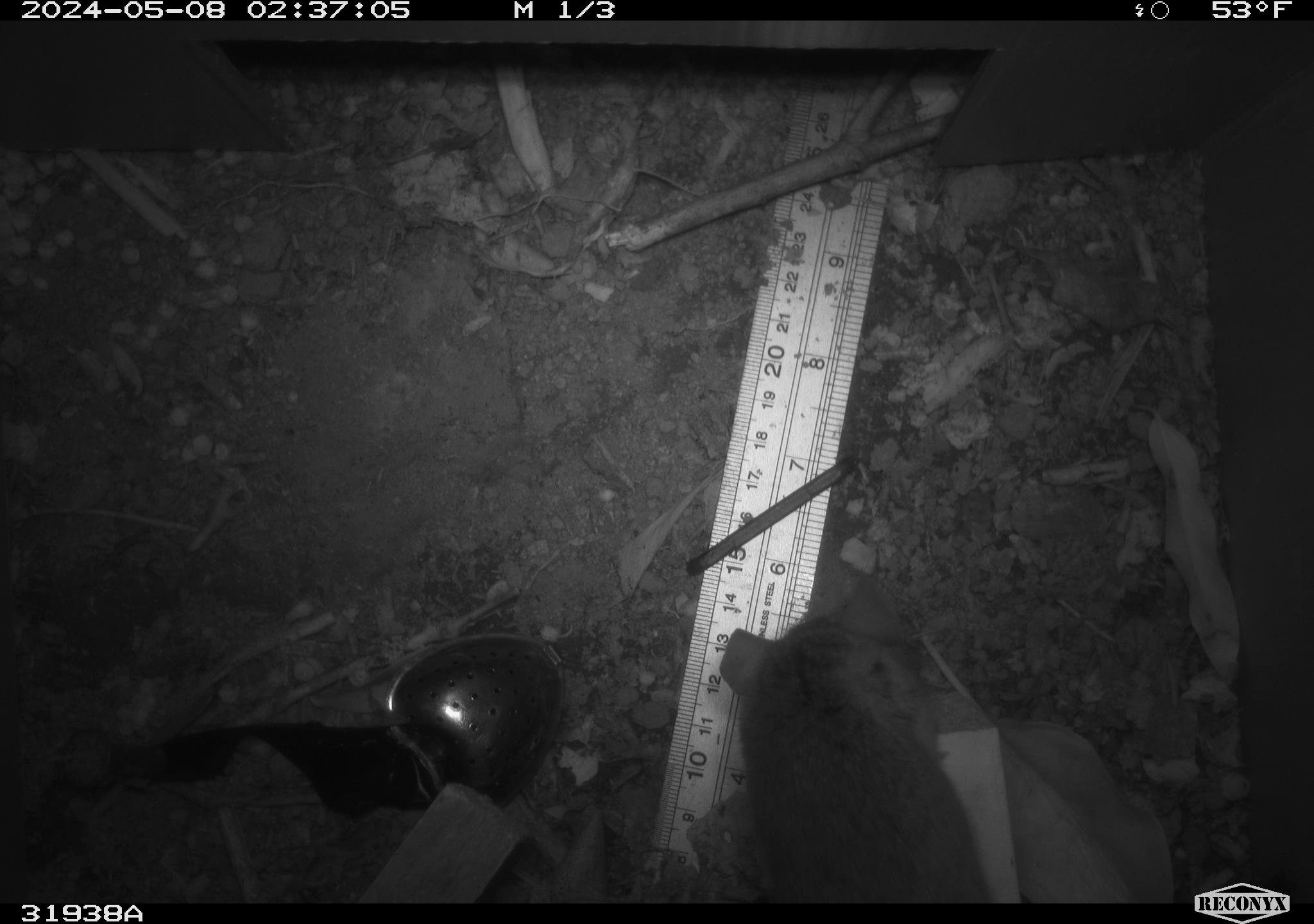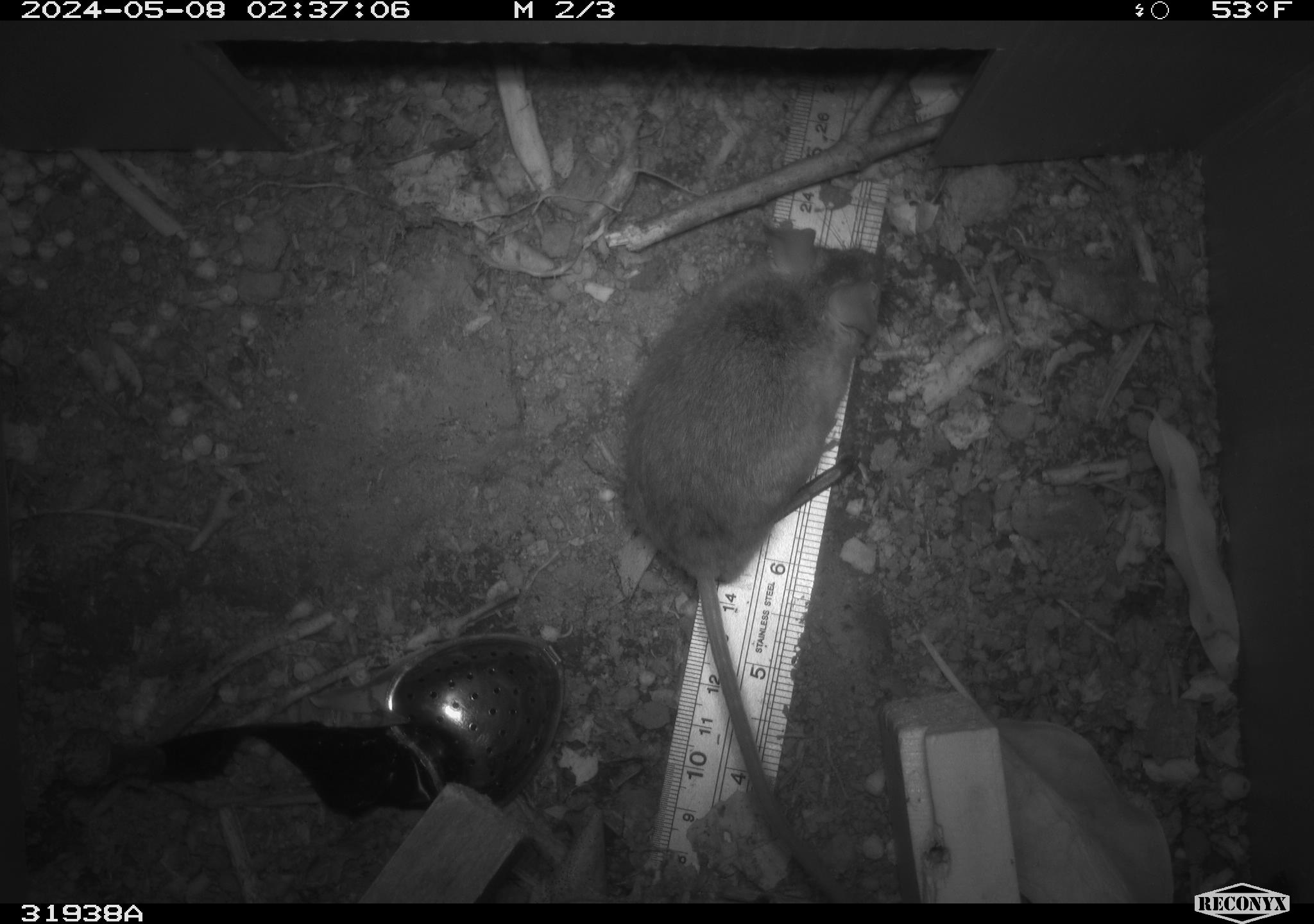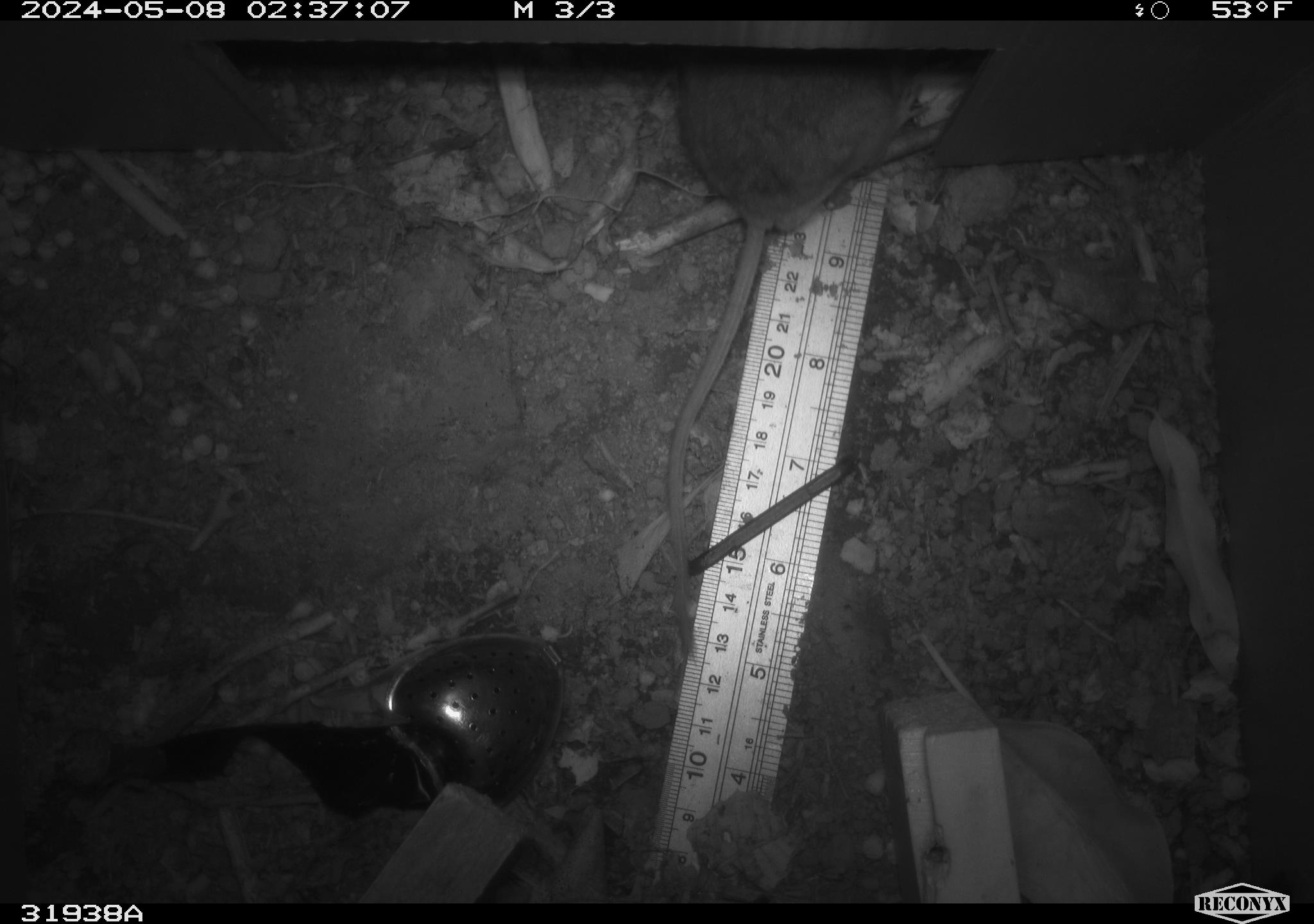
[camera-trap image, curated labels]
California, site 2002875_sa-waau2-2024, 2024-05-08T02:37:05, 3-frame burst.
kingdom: Animalia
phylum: Chordata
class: Mammalia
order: Rodentia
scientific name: Rodentia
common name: mouse species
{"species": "mouse species (Rodentia)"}